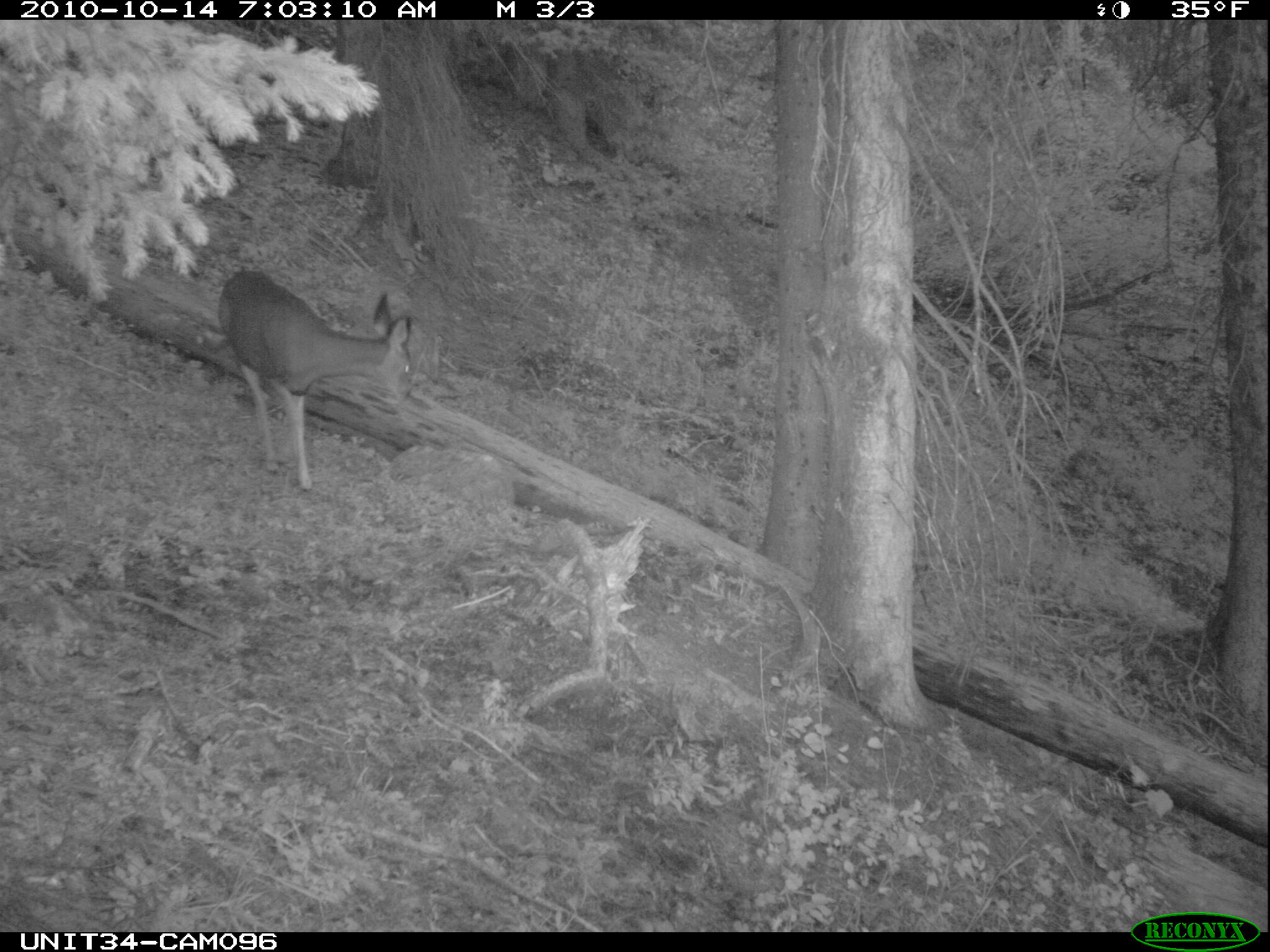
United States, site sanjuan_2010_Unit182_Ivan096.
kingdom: Animalia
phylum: Chordata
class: Mammalia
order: Artiodactyla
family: Cervidae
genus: Odocoileus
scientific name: Odocoileus hemionus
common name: mule deer